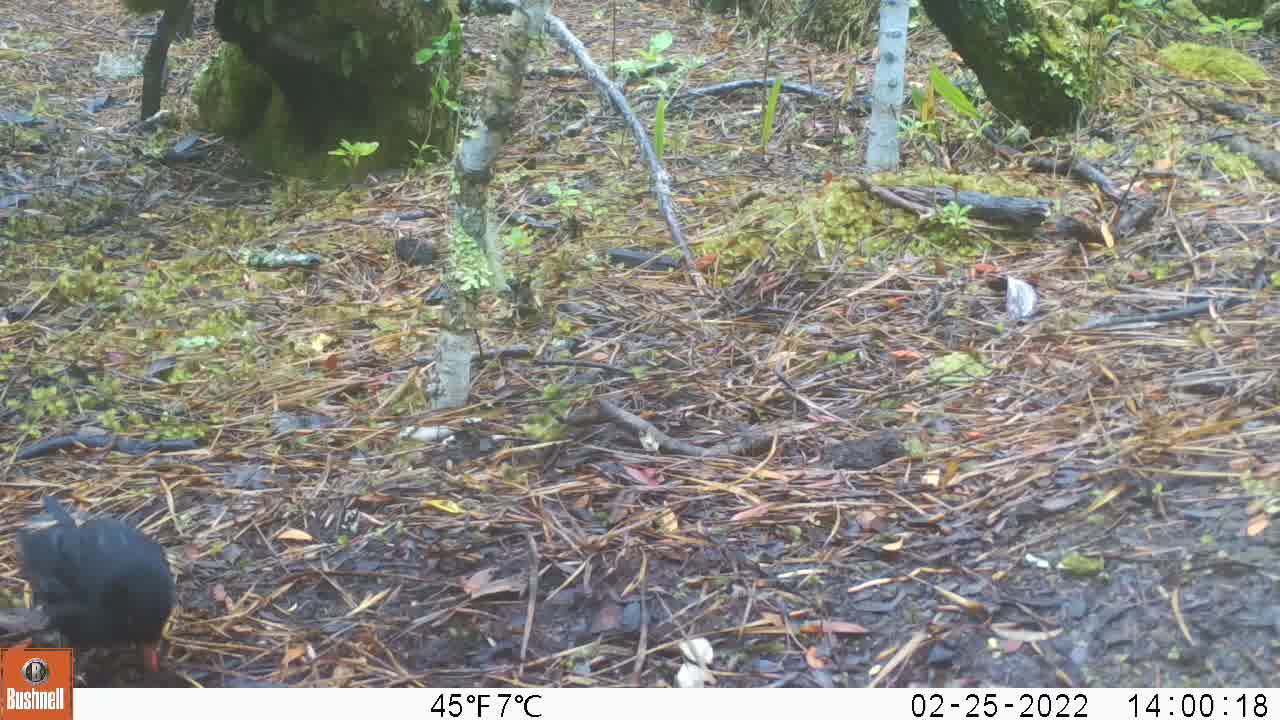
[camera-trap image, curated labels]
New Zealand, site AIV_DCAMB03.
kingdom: Animalia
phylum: Chordata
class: Aves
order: Passeriformes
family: Turdidae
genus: Turdus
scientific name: Turdus merula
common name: eurasian blackbird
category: blackbird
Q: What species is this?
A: Blackbird (eurasian blackbird) (Turdus merula).